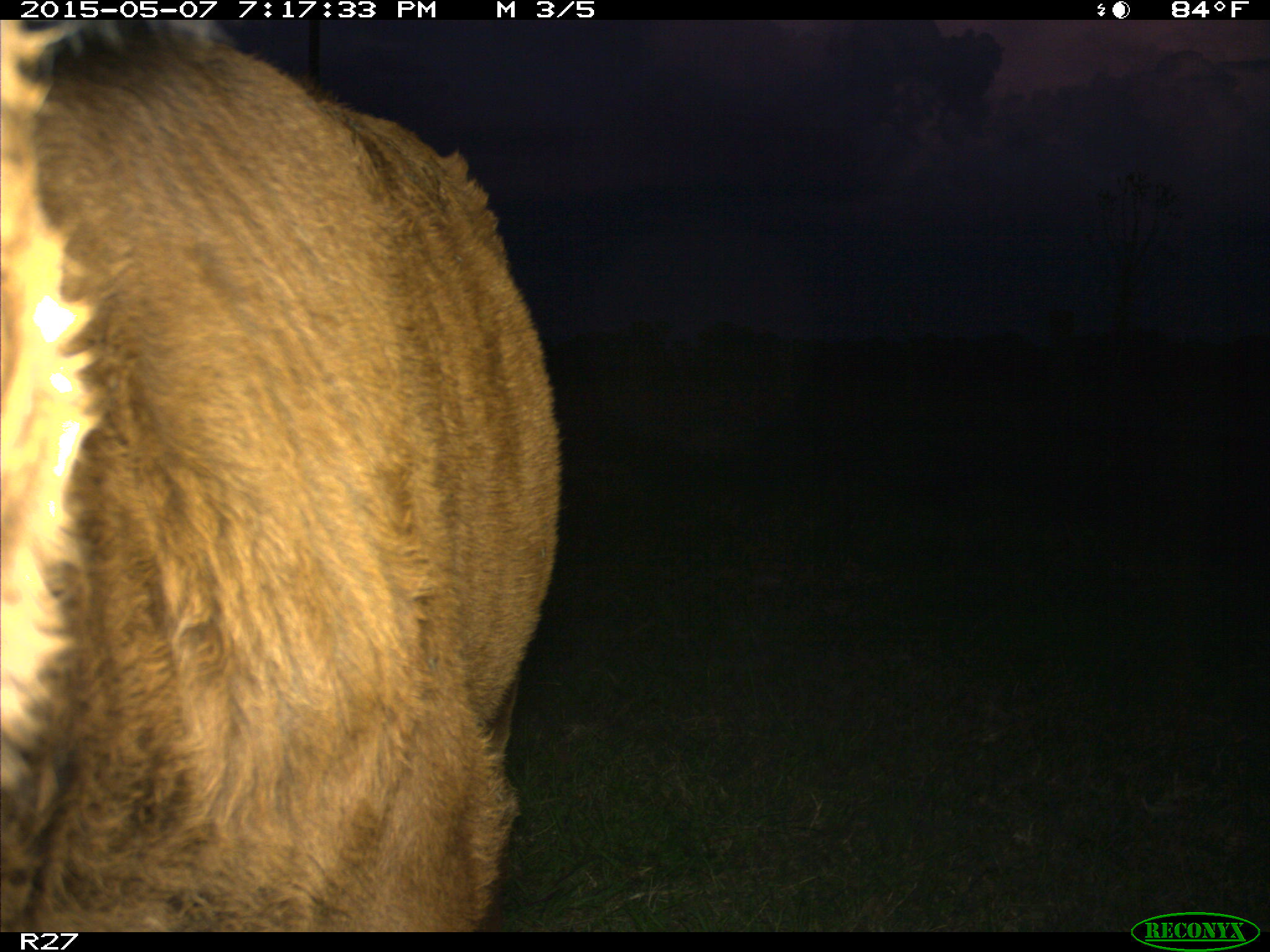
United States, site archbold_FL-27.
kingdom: Animalia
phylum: Chordata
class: Mammalia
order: Artiodactyla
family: Bovidae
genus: Bos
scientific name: Bos taurus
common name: domestic cow